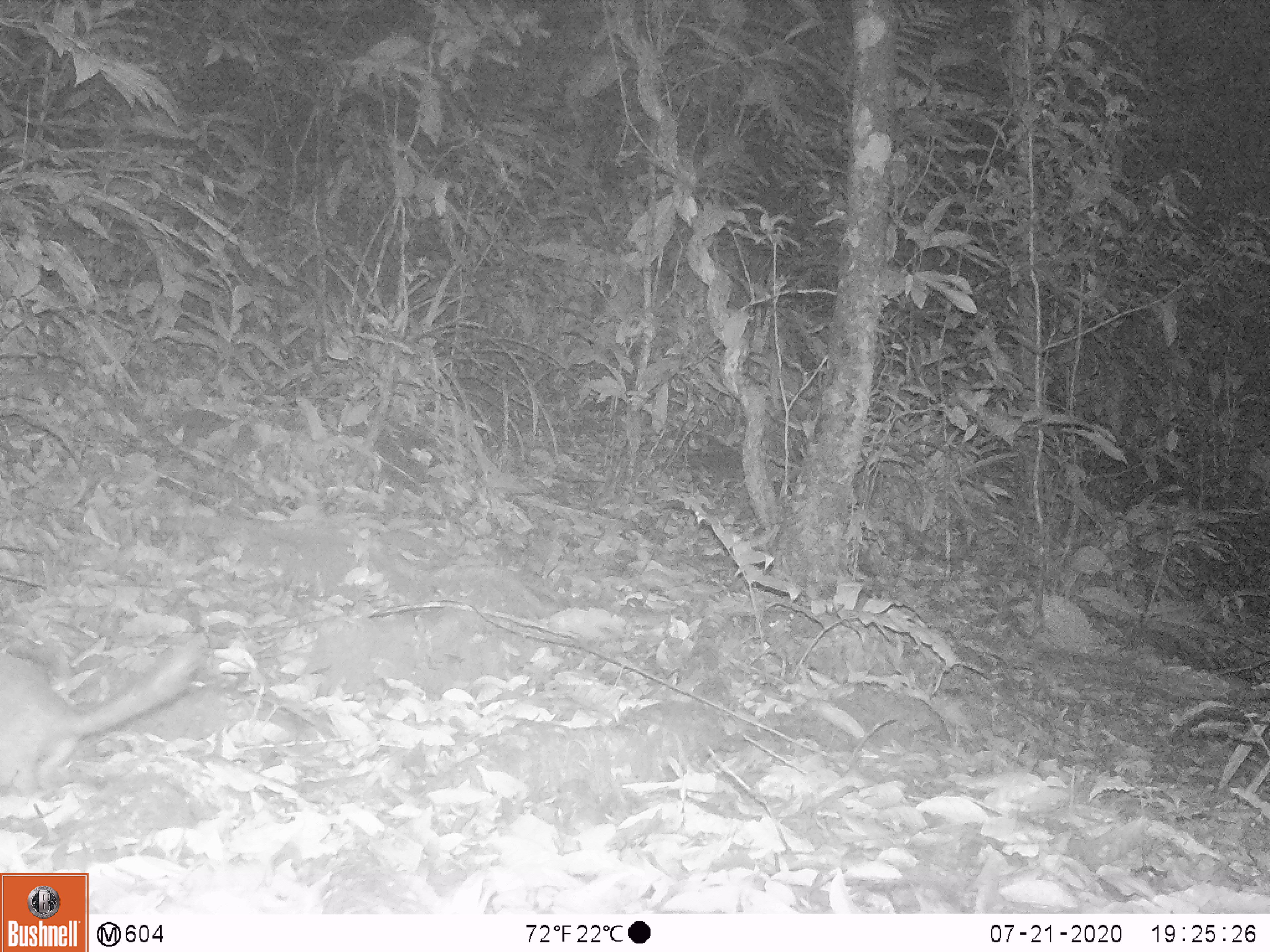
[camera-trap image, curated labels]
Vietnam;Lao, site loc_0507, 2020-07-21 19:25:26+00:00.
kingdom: Animalia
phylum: Chordata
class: Mammalia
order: Carnivora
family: Mustelidae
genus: Melogale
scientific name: Melogale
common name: ferret badger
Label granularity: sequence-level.